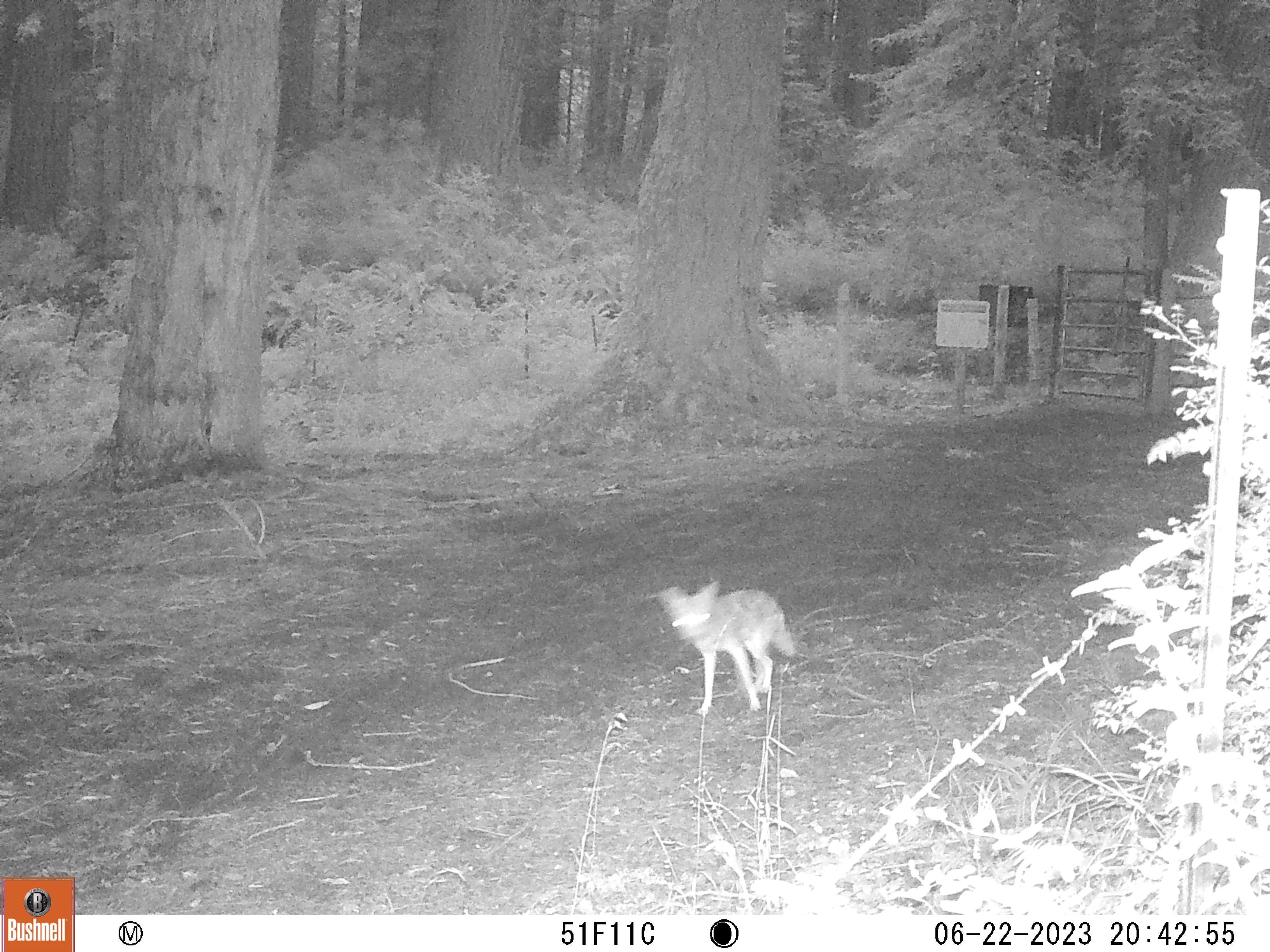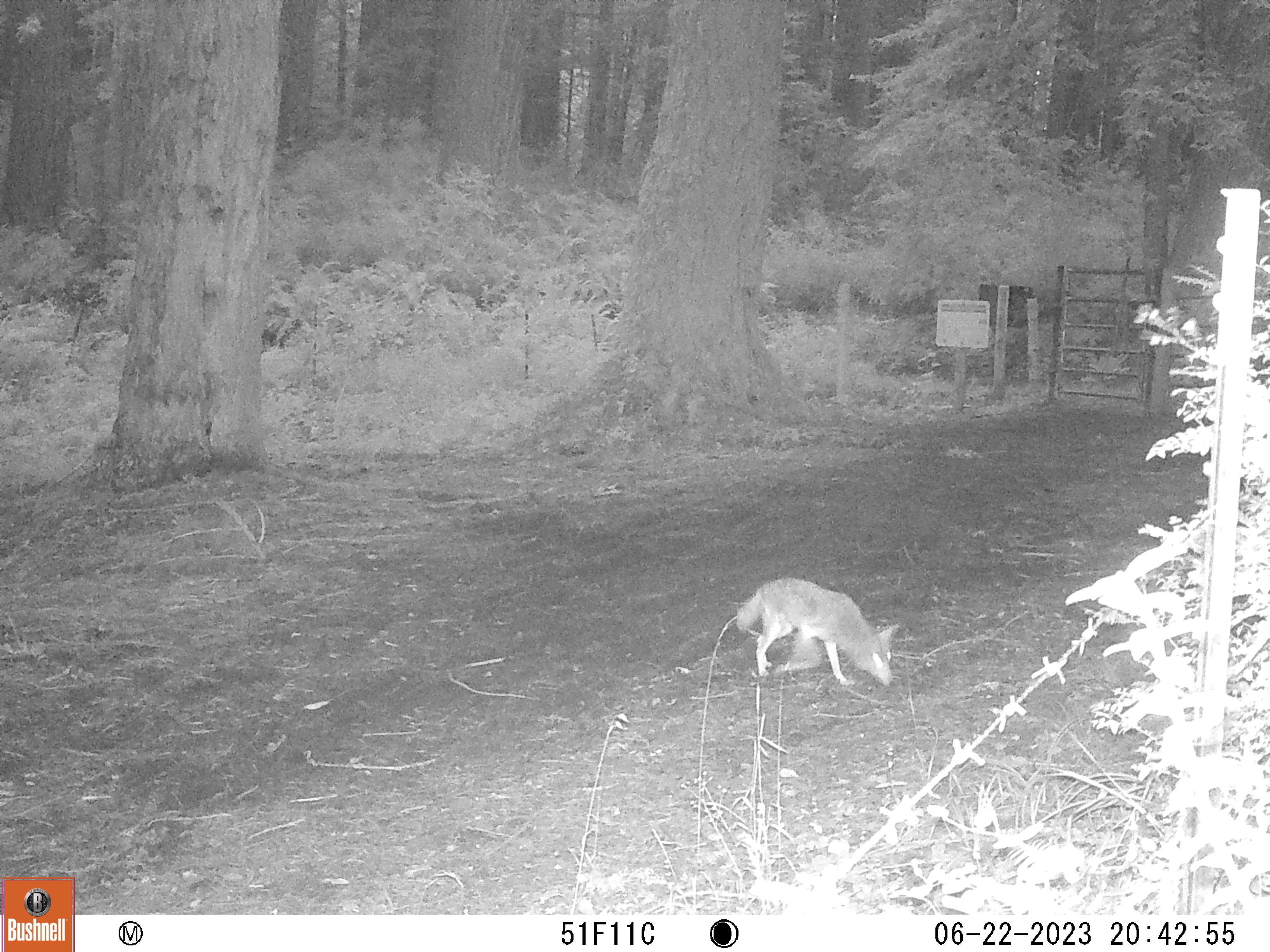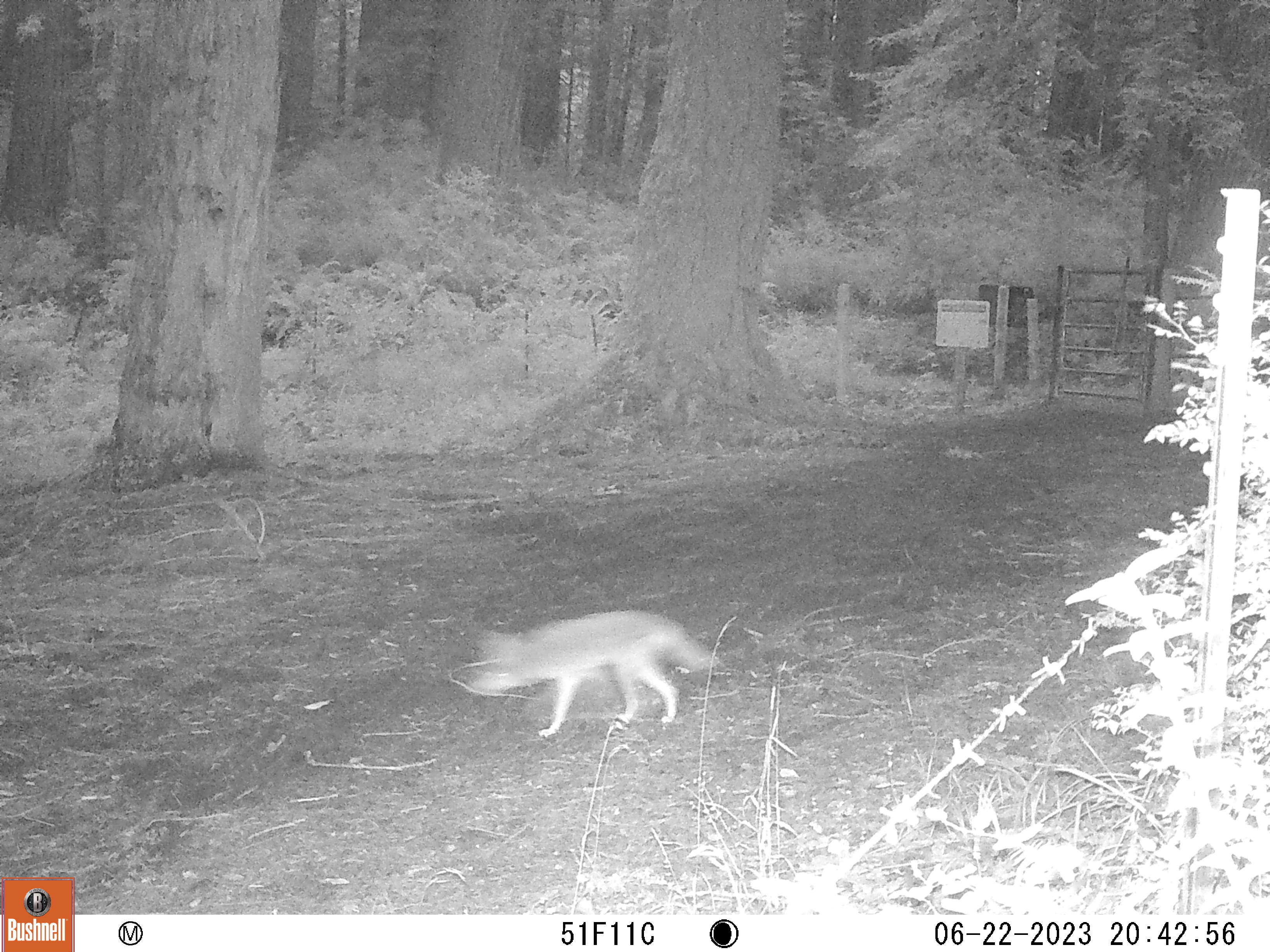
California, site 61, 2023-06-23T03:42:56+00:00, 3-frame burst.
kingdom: Animalia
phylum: Chordata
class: Mammalia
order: Carnivora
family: Canidae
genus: Canis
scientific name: Canis latrans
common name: coyote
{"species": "coyote (Canis latrans)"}